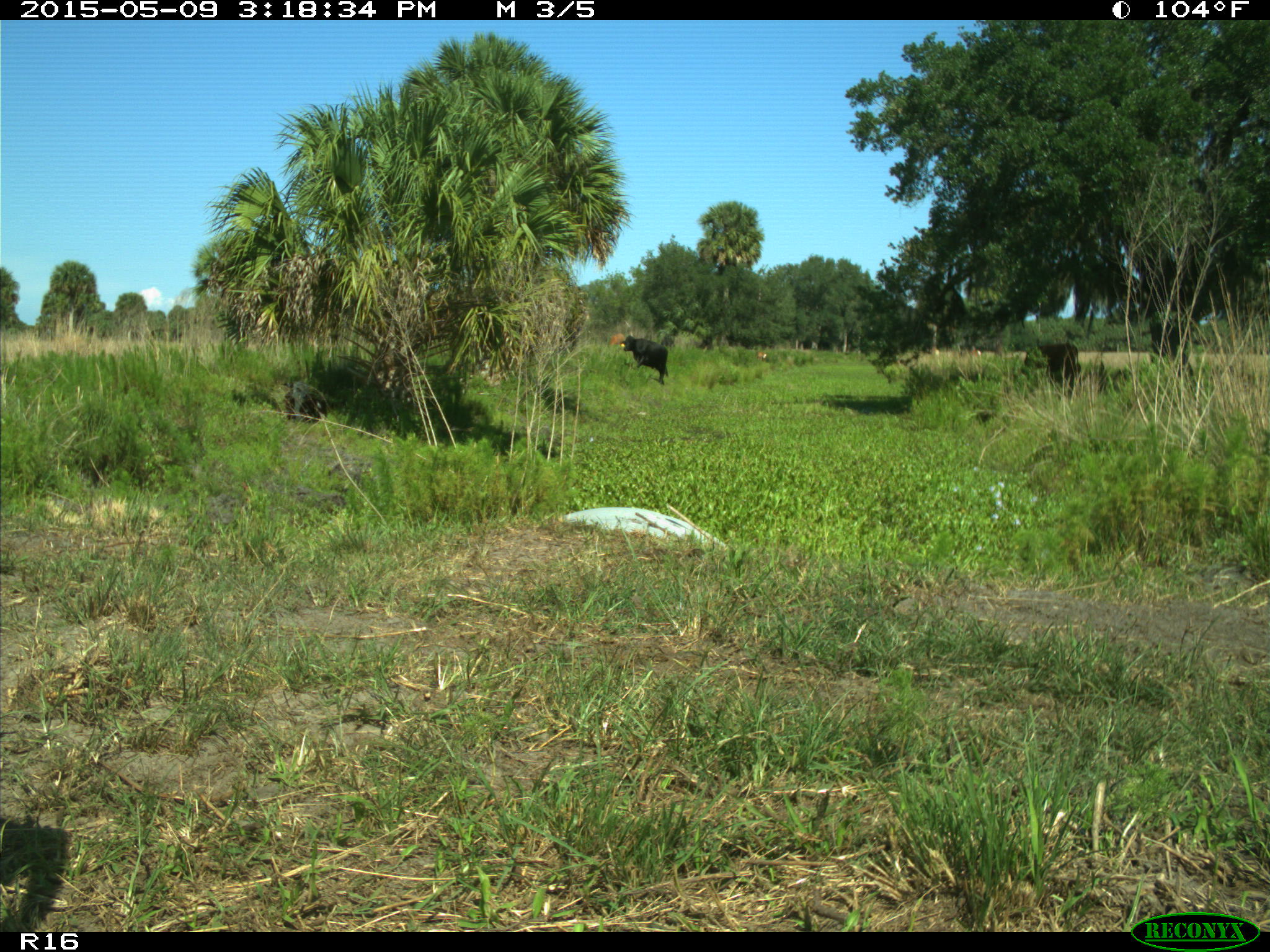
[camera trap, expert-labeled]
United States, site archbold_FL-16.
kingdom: Animalia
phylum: Chordata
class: Mammalia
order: Artiodactyla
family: Bovidae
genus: Bos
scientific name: Bos taurus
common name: domestic cow